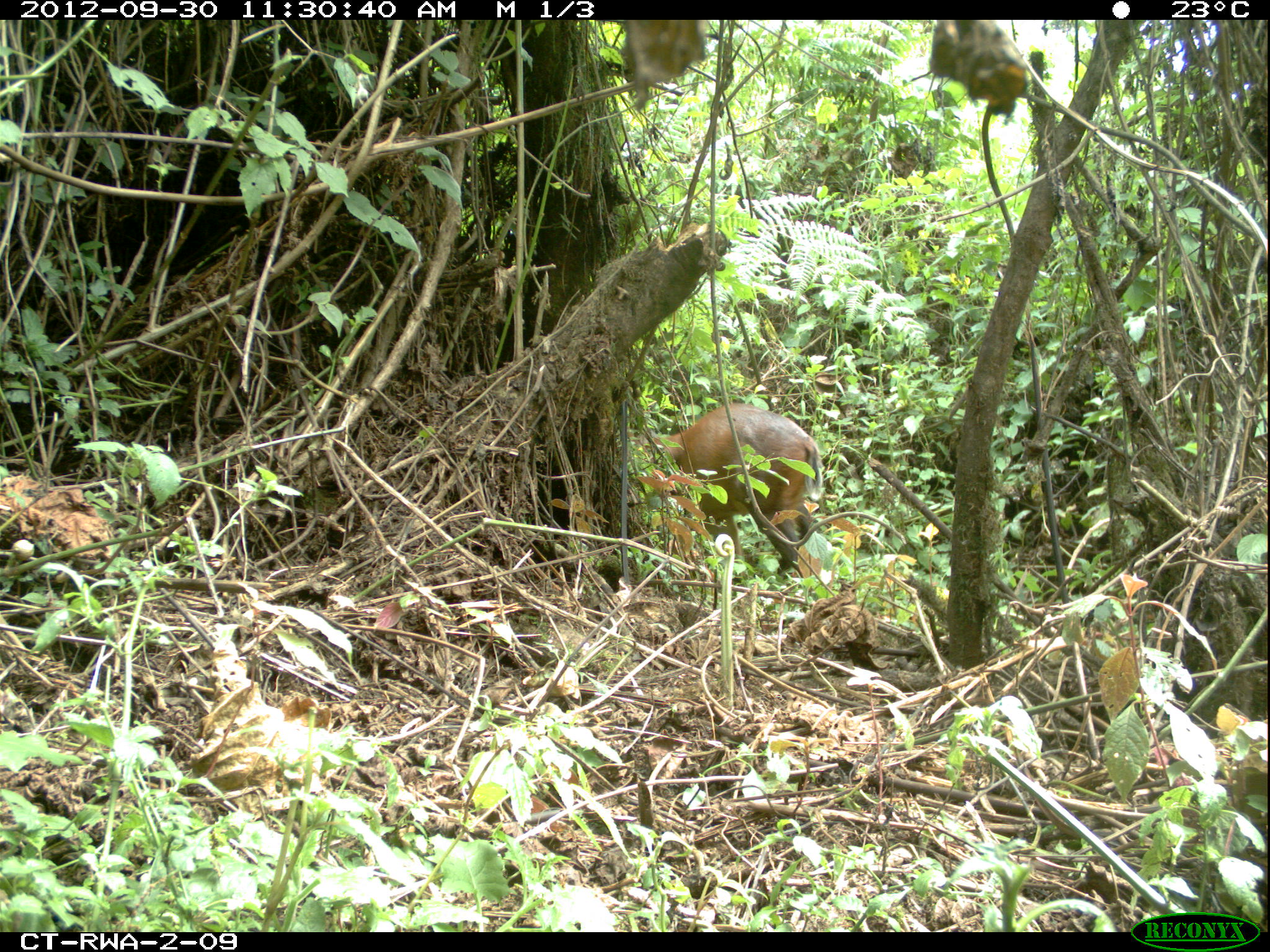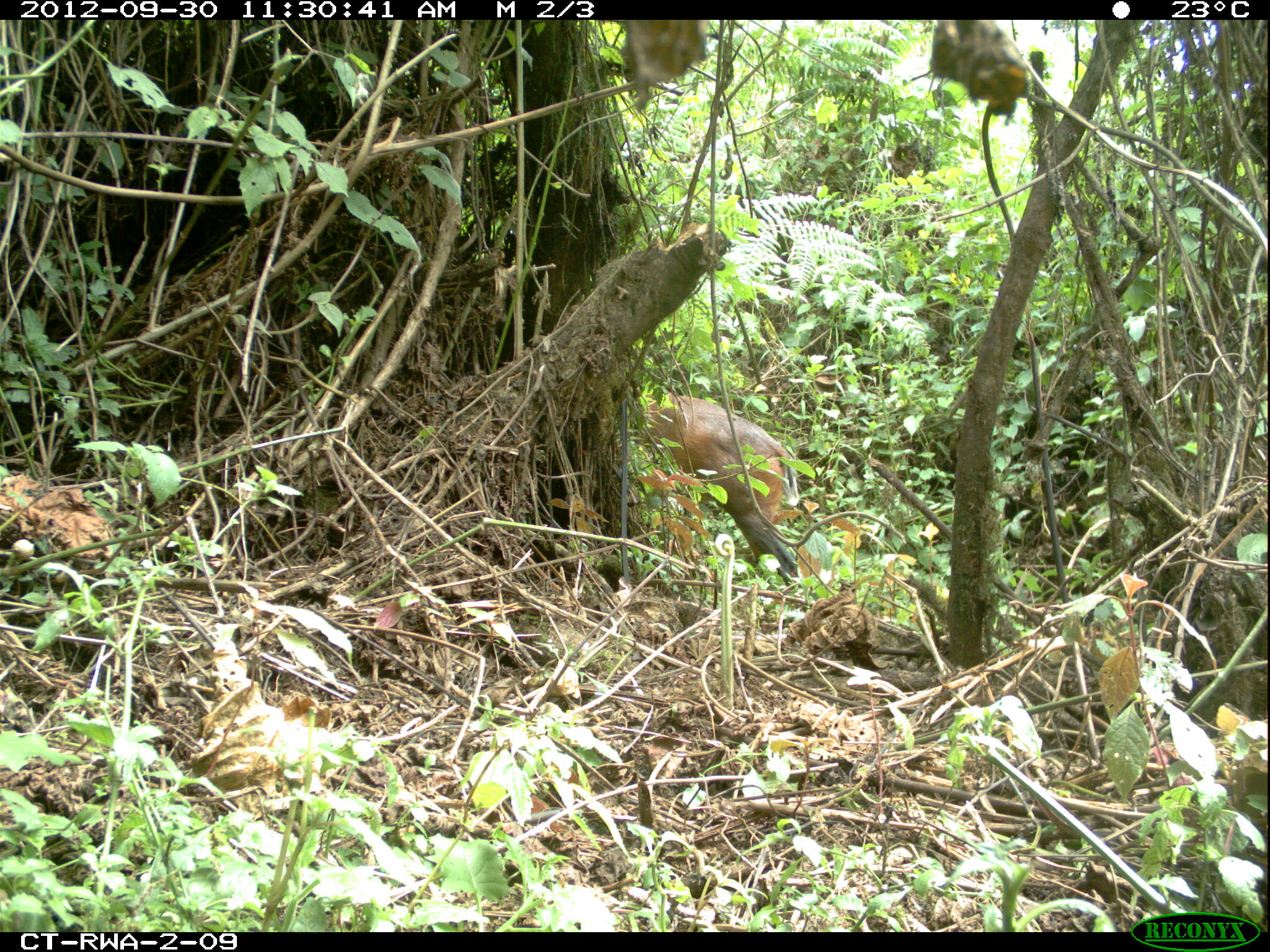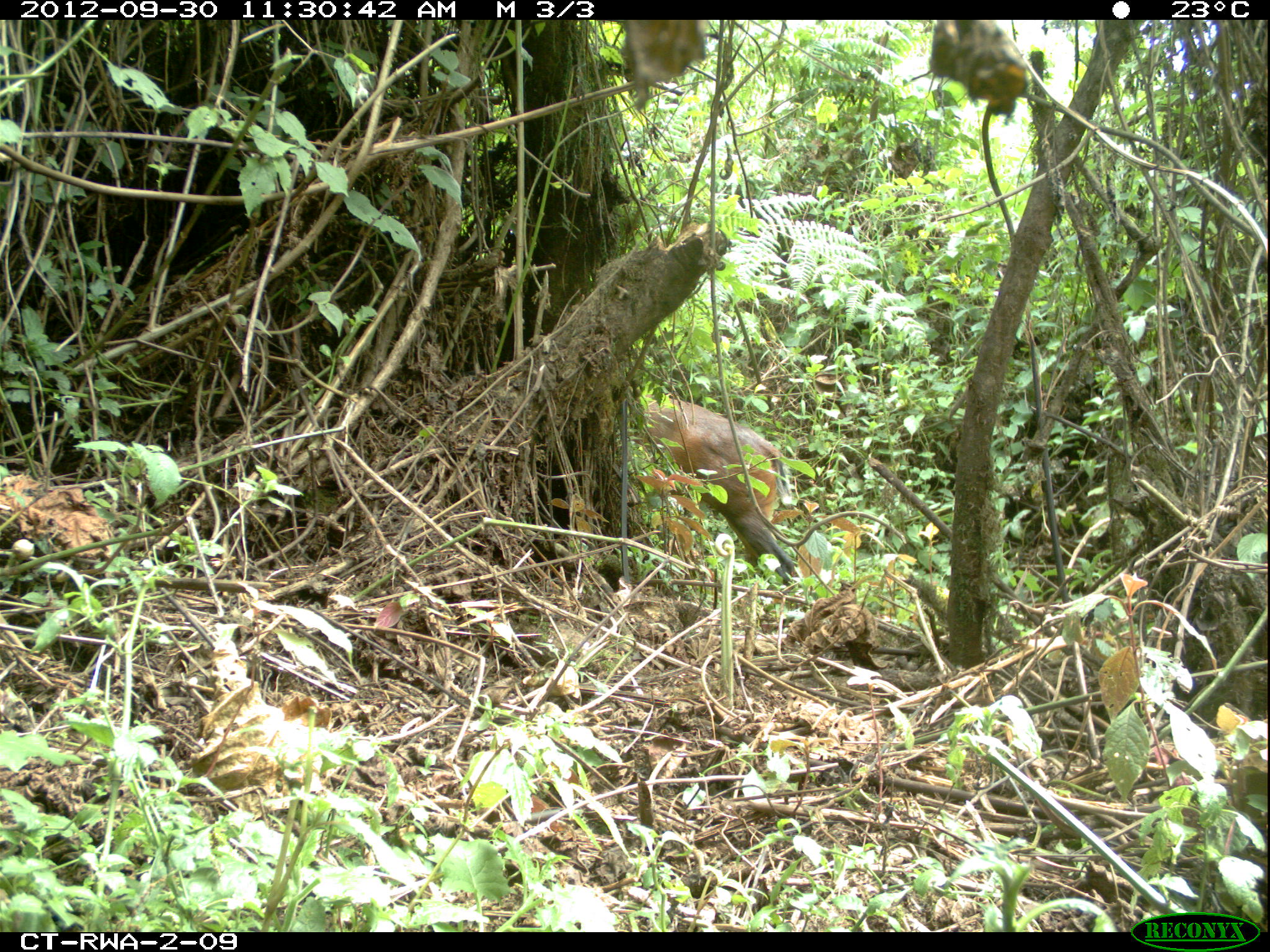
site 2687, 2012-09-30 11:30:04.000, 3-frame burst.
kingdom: Animalia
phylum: Chordata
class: Mammalia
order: Artiodactyla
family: Bovidae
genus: Cephalophus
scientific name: Cephalophus nigrifrons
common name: black-fronted duiker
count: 1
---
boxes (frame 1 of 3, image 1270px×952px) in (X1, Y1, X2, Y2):
cephalophus nigrifrons: (647, 403, 823, 576)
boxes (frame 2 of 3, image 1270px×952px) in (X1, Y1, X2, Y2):
cephalophus nigrifrons: (634, 394, 801, 583)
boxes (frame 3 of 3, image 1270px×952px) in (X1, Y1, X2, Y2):
cephalophus nigrifrons: (636, 386, 796, 589)